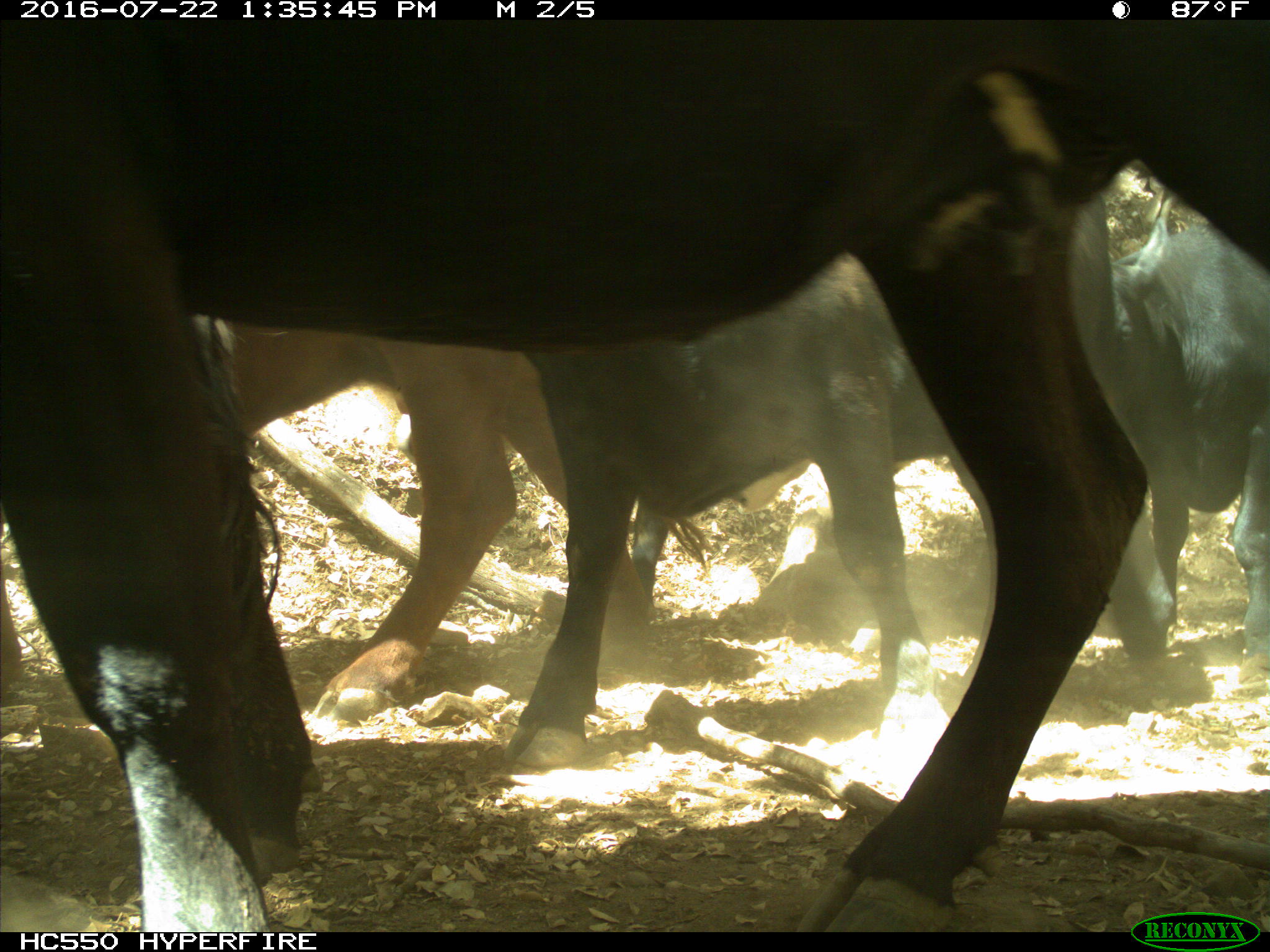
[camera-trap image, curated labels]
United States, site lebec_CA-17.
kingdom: Animalia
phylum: Chordata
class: Mammalia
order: Artiodactyla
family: Bovidae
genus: Bos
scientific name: Bos taurus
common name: domestic cow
Bos taurus (domestic cow).